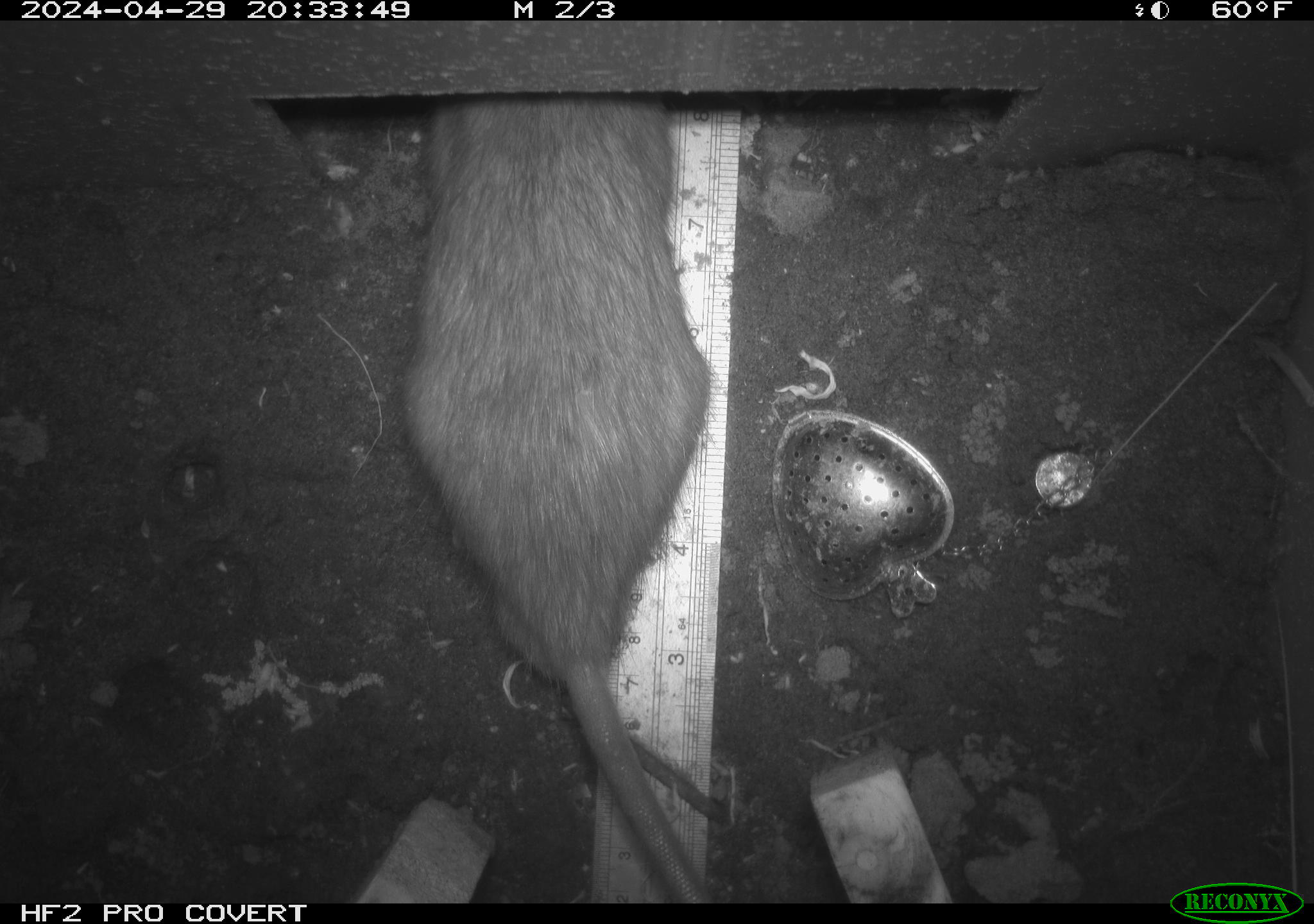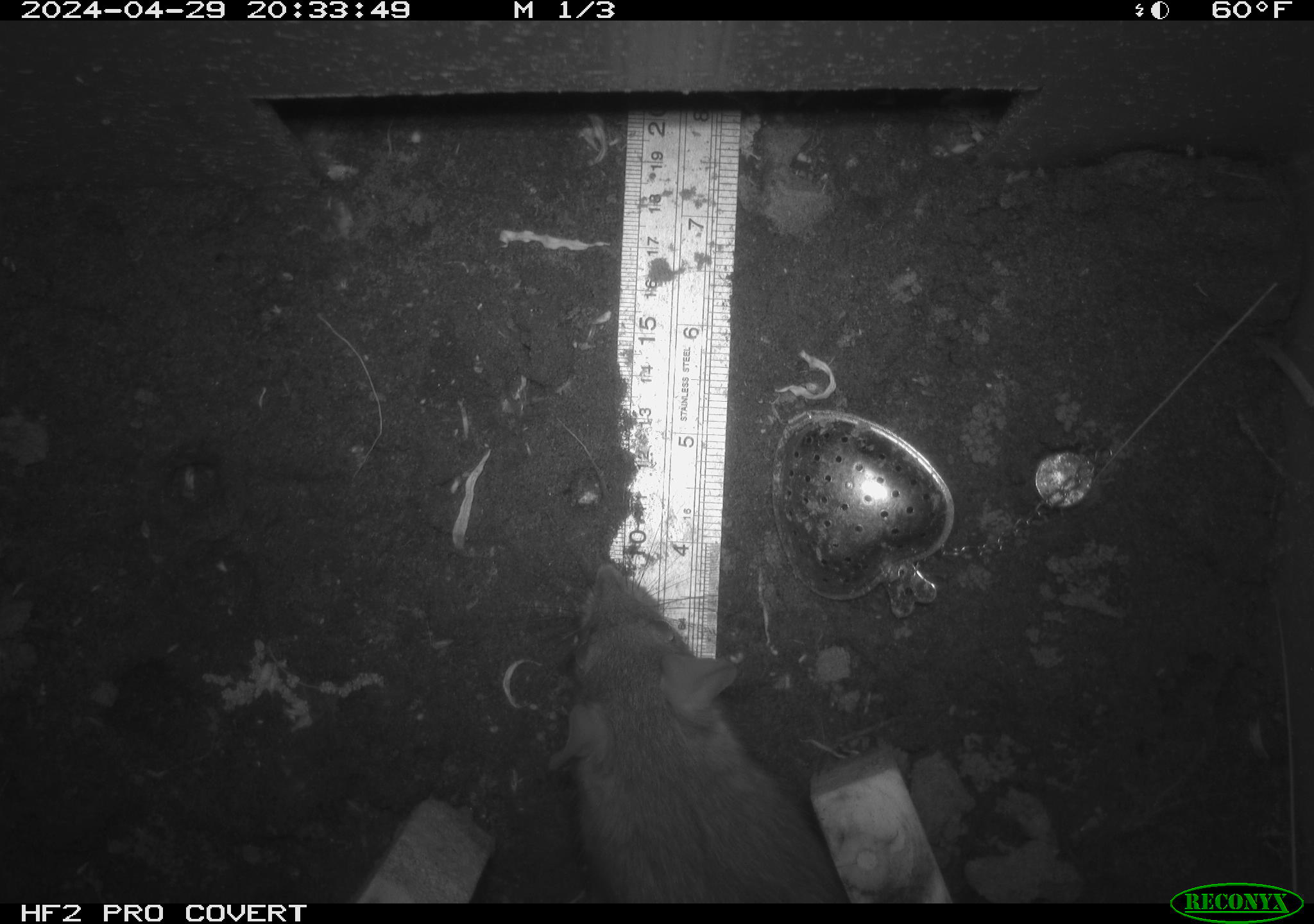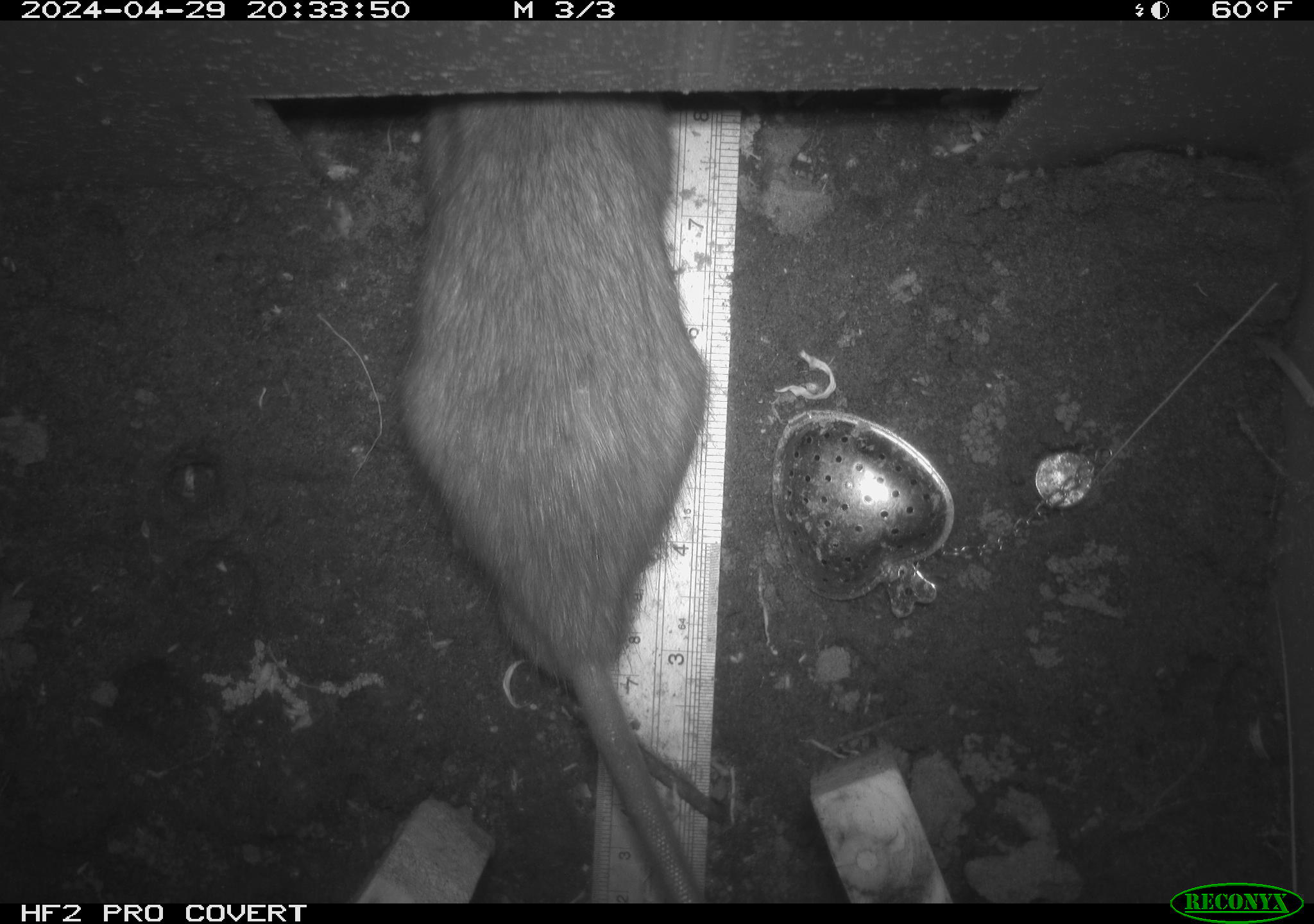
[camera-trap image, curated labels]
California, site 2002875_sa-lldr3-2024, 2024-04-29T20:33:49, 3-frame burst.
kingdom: Animalia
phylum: Chordata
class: Mammalia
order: Rodentia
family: Muridae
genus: Rattus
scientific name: Rattus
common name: rat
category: rattus species